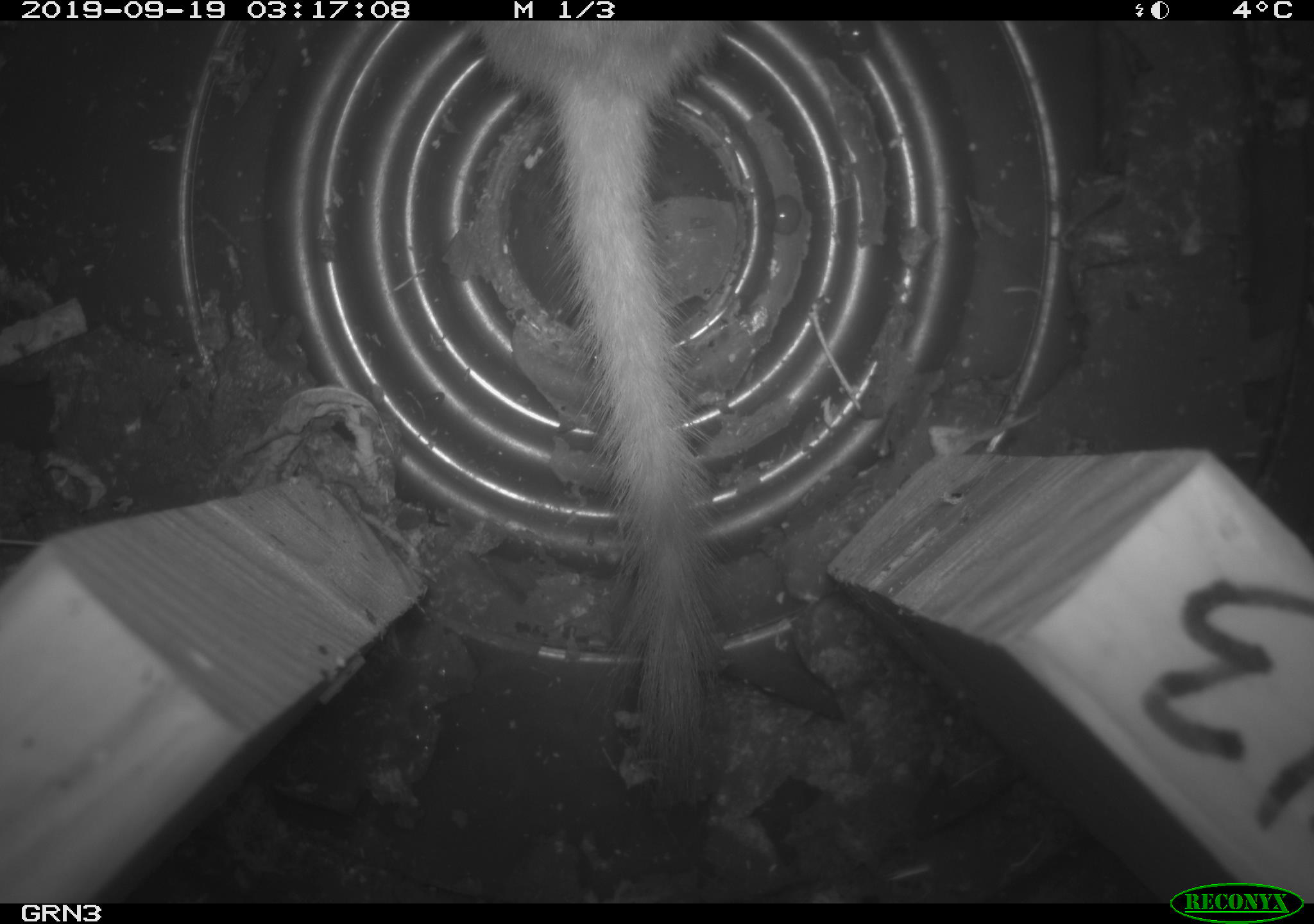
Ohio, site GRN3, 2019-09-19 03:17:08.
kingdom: Animalia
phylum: Chordata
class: Mammalia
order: Carnivora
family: Mustelidae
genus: Neogale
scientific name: Neogale frenata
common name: long-tailed weasel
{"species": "long-tailed weasel (Neogale frenata)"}